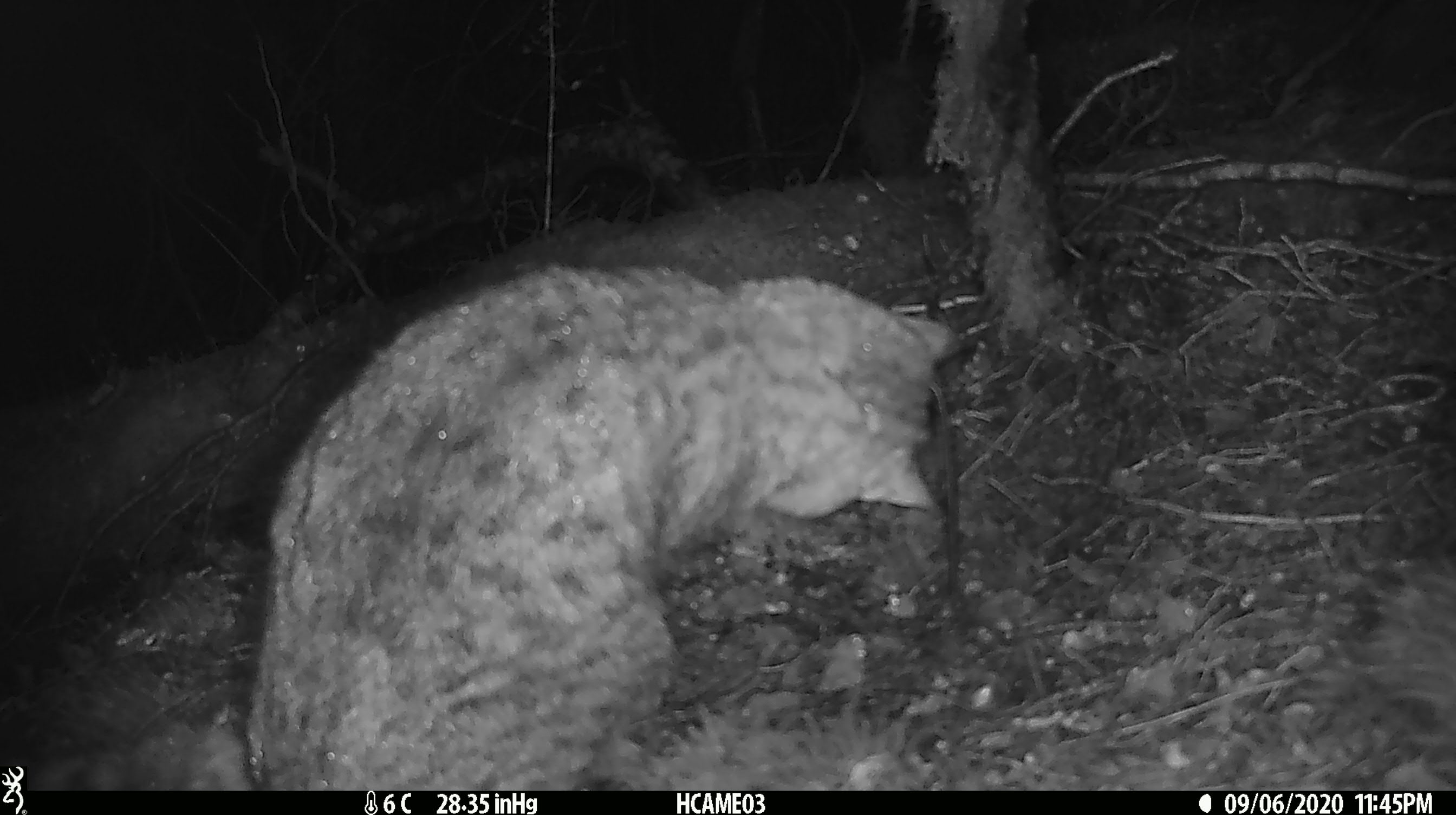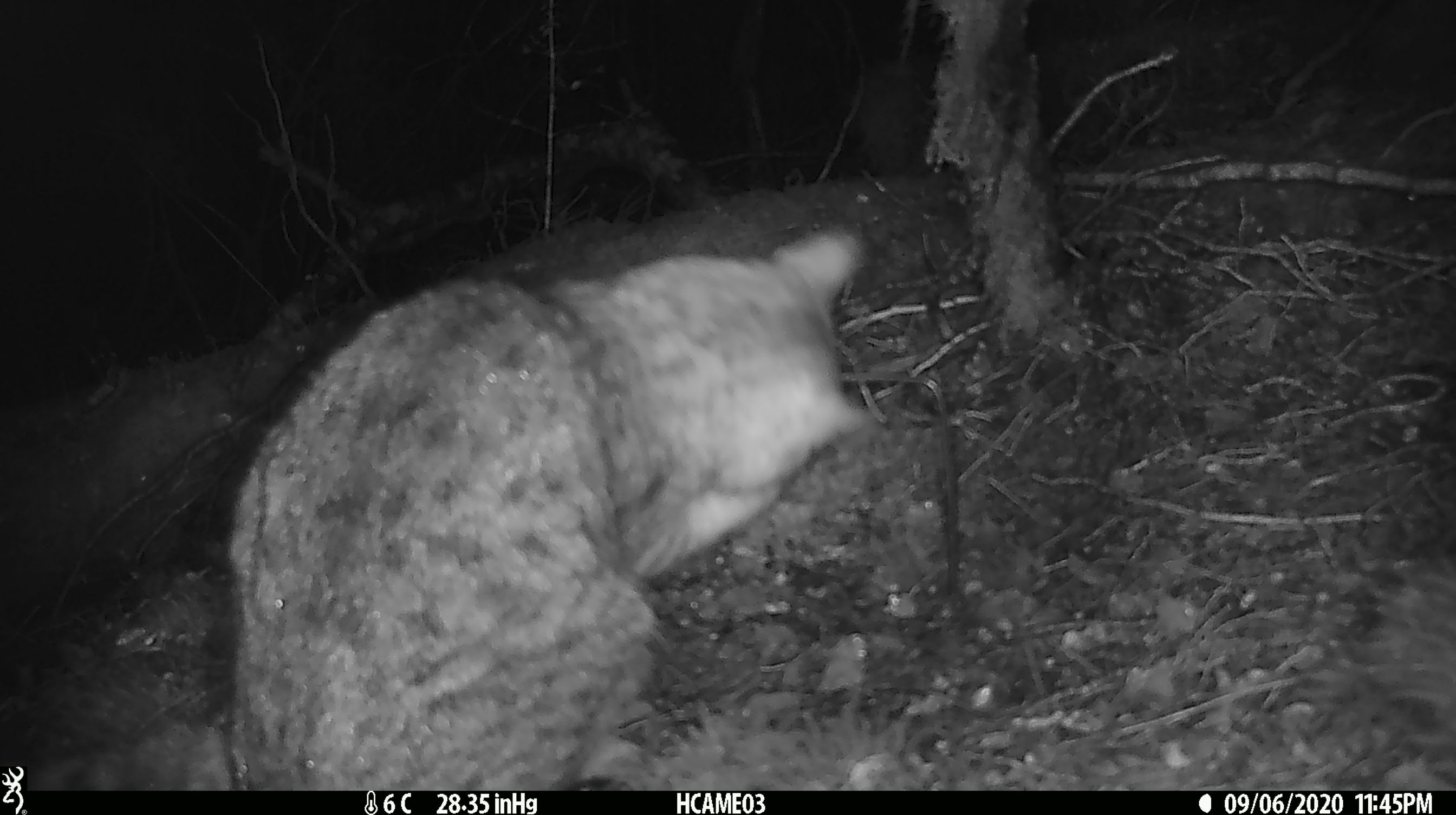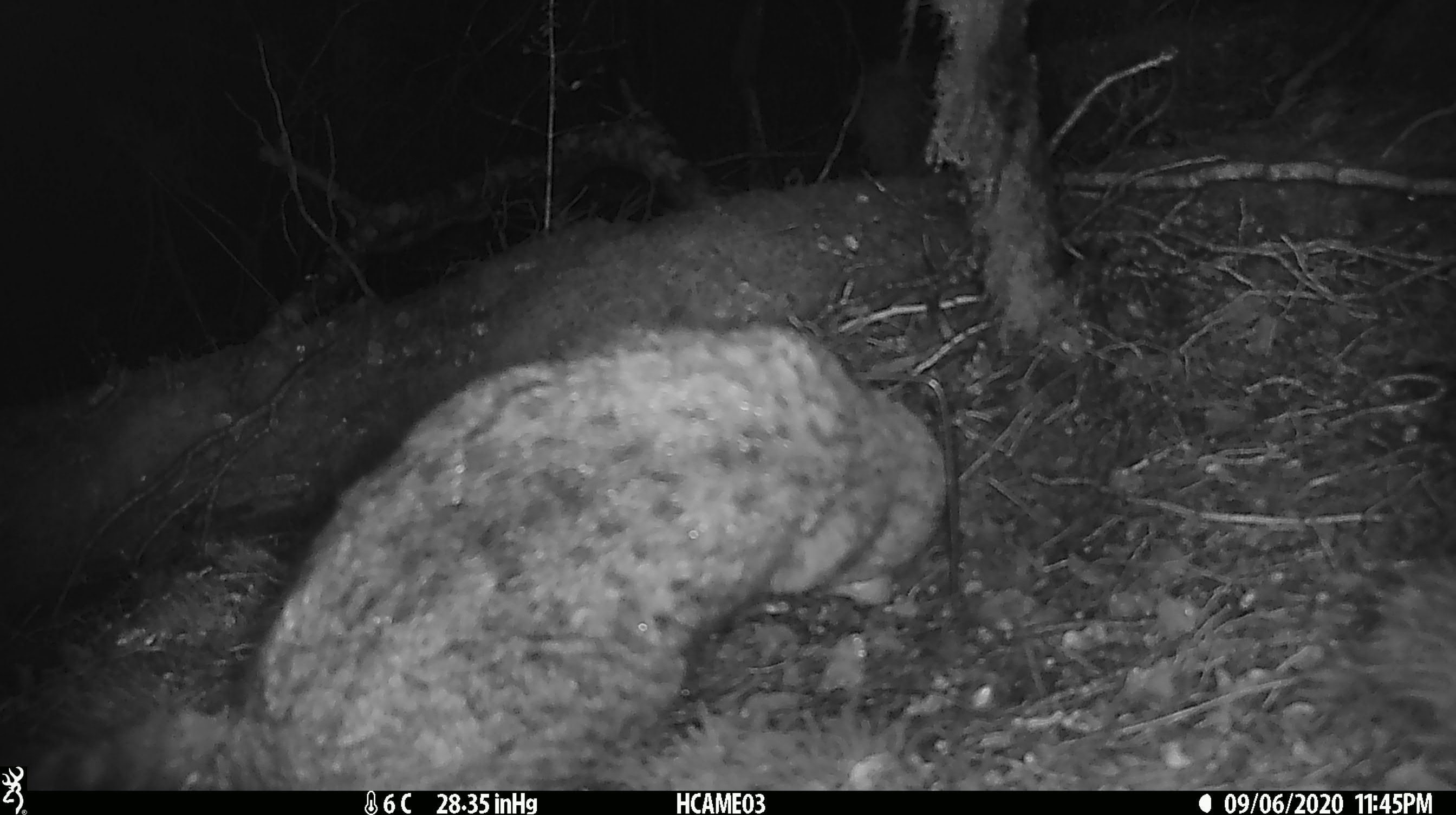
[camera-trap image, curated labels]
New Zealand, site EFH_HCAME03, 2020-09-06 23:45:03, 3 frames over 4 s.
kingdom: Animalia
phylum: Chordata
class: Mammalia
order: Carnivora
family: Felidae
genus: Felis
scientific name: Felis catus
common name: domestic cat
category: cat